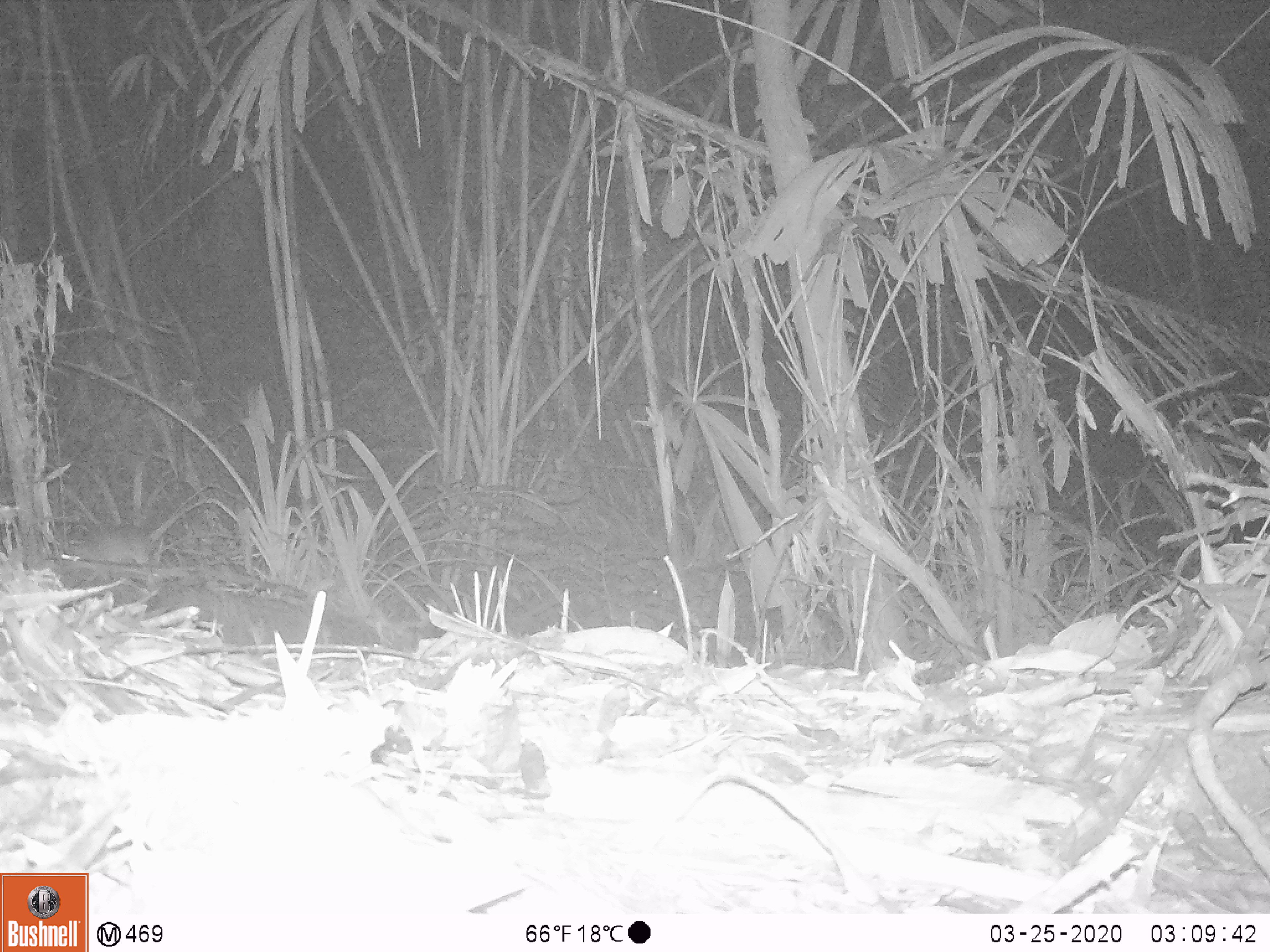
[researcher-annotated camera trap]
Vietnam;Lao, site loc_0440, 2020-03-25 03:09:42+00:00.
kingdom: Animalia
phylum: Chordata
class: Mammalia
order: Rodentia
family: Muridae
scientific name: Muridae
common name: old-world mice and rats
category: unidentified murid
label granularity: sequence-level